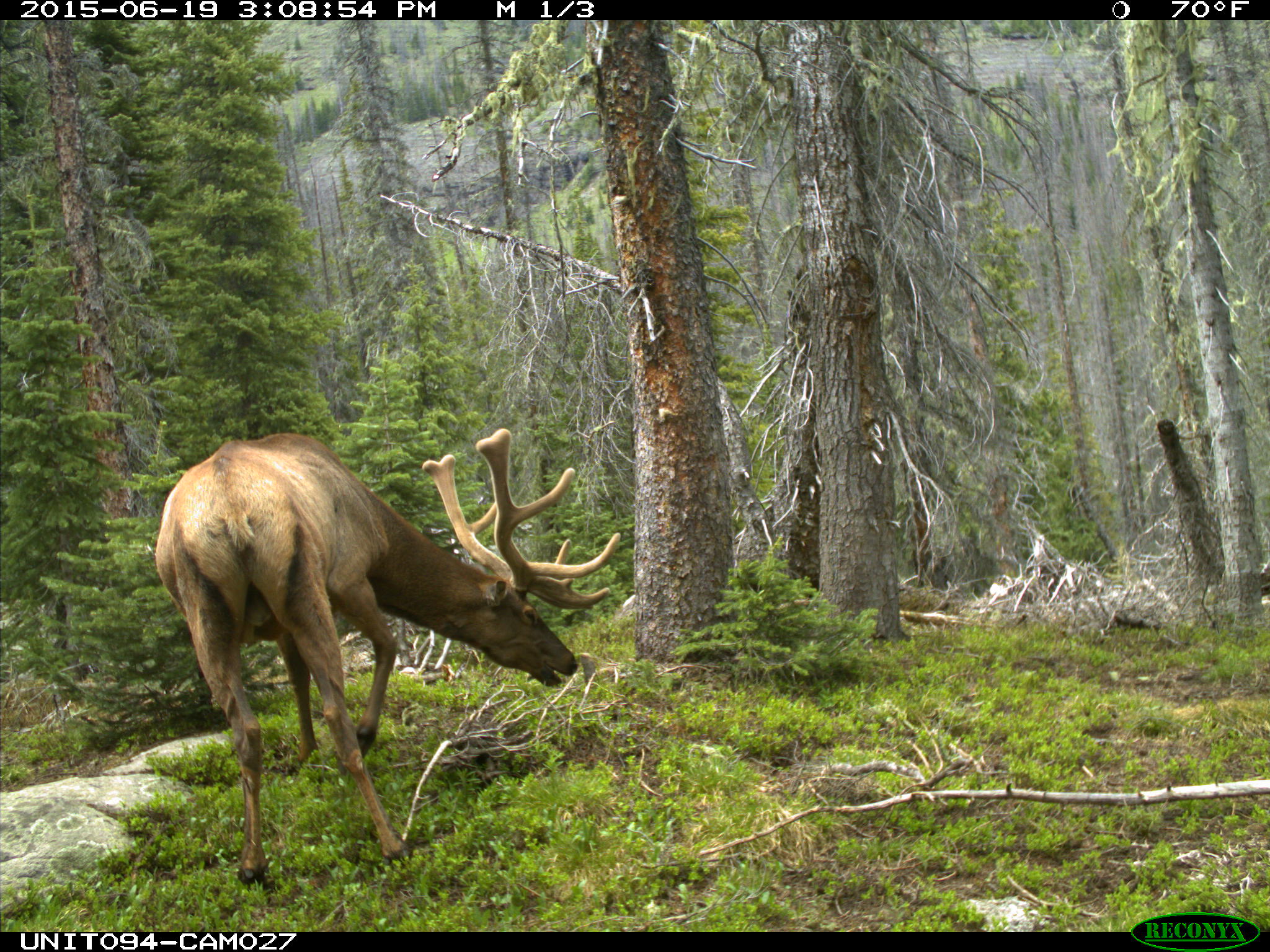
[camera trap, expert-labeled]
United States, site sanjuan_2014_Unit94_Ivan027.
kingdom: Animalia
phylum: Chordata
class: Mammalia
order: Artiodactyla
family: Cervidae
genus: Cervus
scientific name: Cervus elaphus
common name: red deer